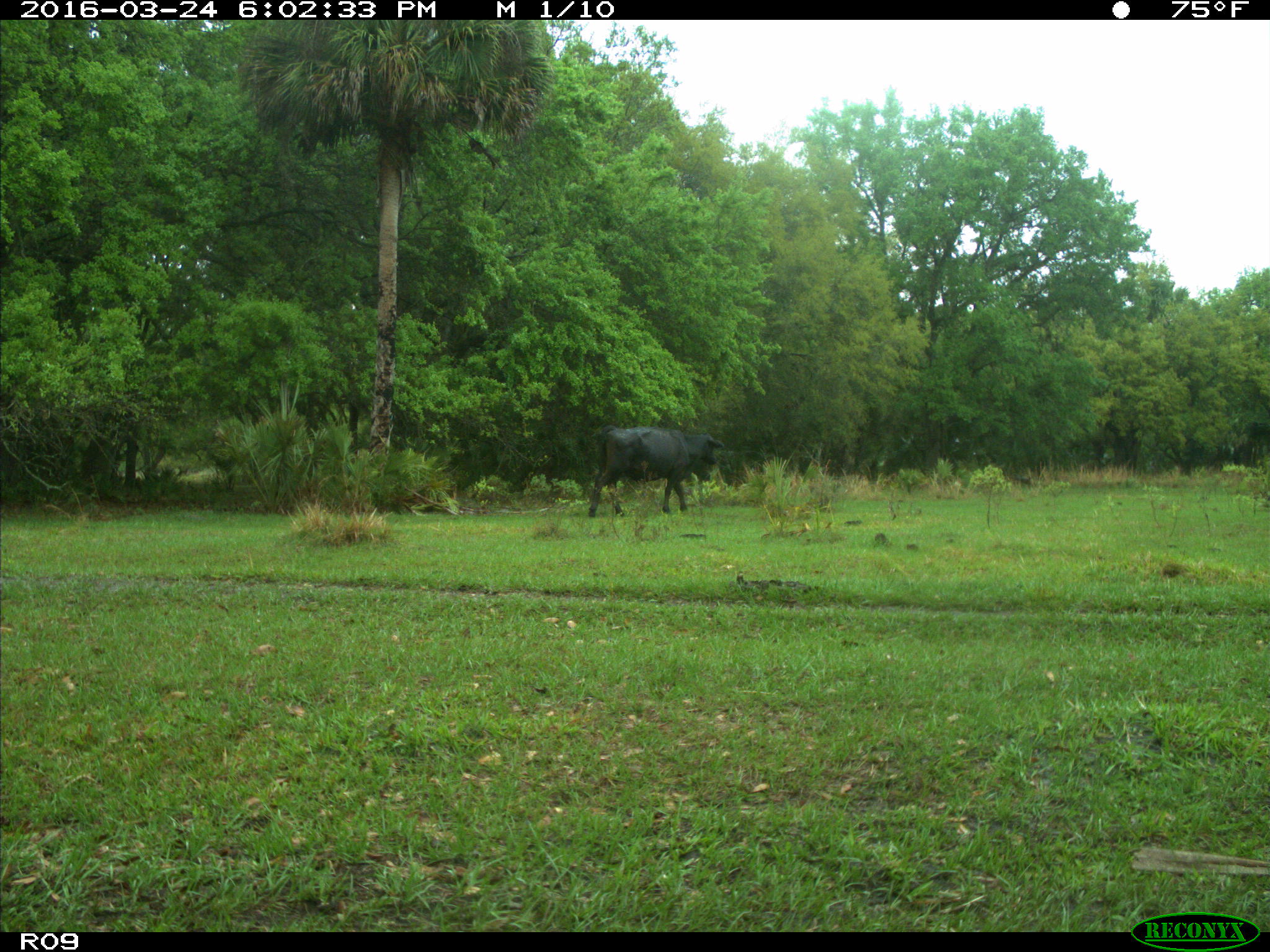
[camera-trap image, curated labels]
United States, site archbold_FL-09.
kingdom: Animalia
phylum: Chordata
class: Mammalia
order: Artiodactyla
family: Bovidae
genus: Bos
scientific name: Bos taurus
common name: domestic cow